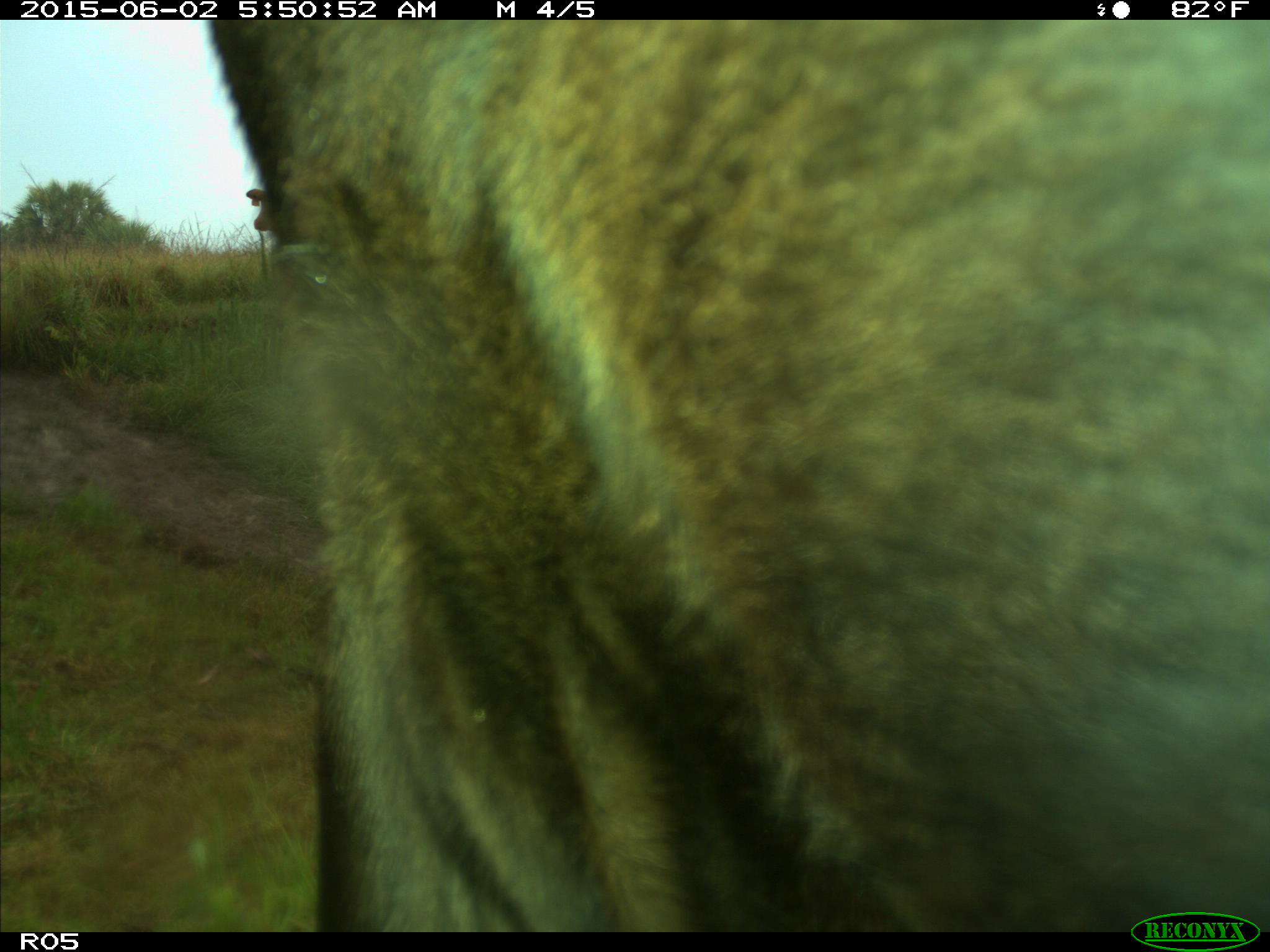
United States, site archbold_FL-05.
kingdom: Animalia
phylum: Chordata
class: Mammalia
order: Artiodactyla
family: Bovidae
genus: Bos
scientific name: Bos taurus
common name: domestic cow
Bos taurus (domestic cow).